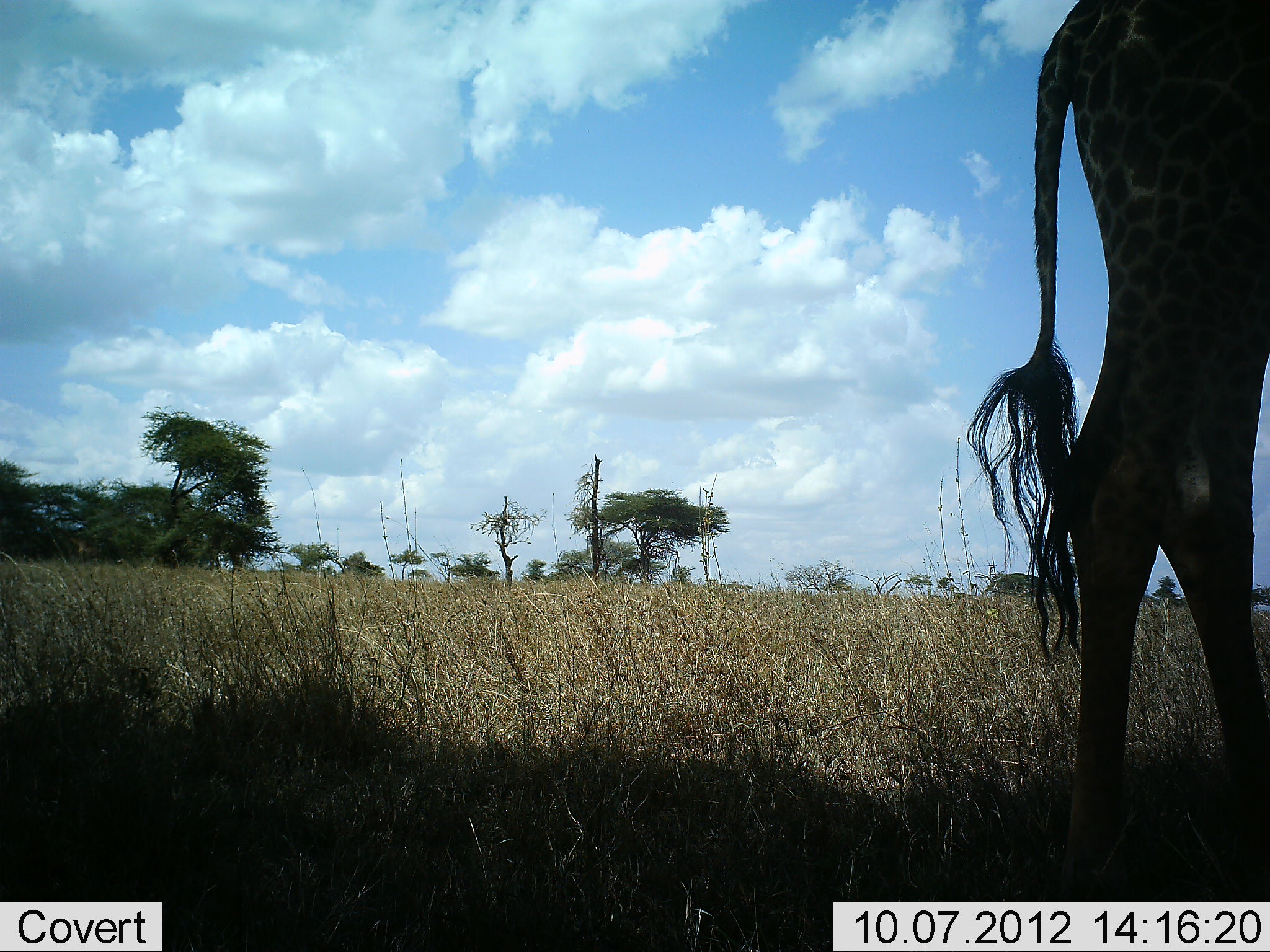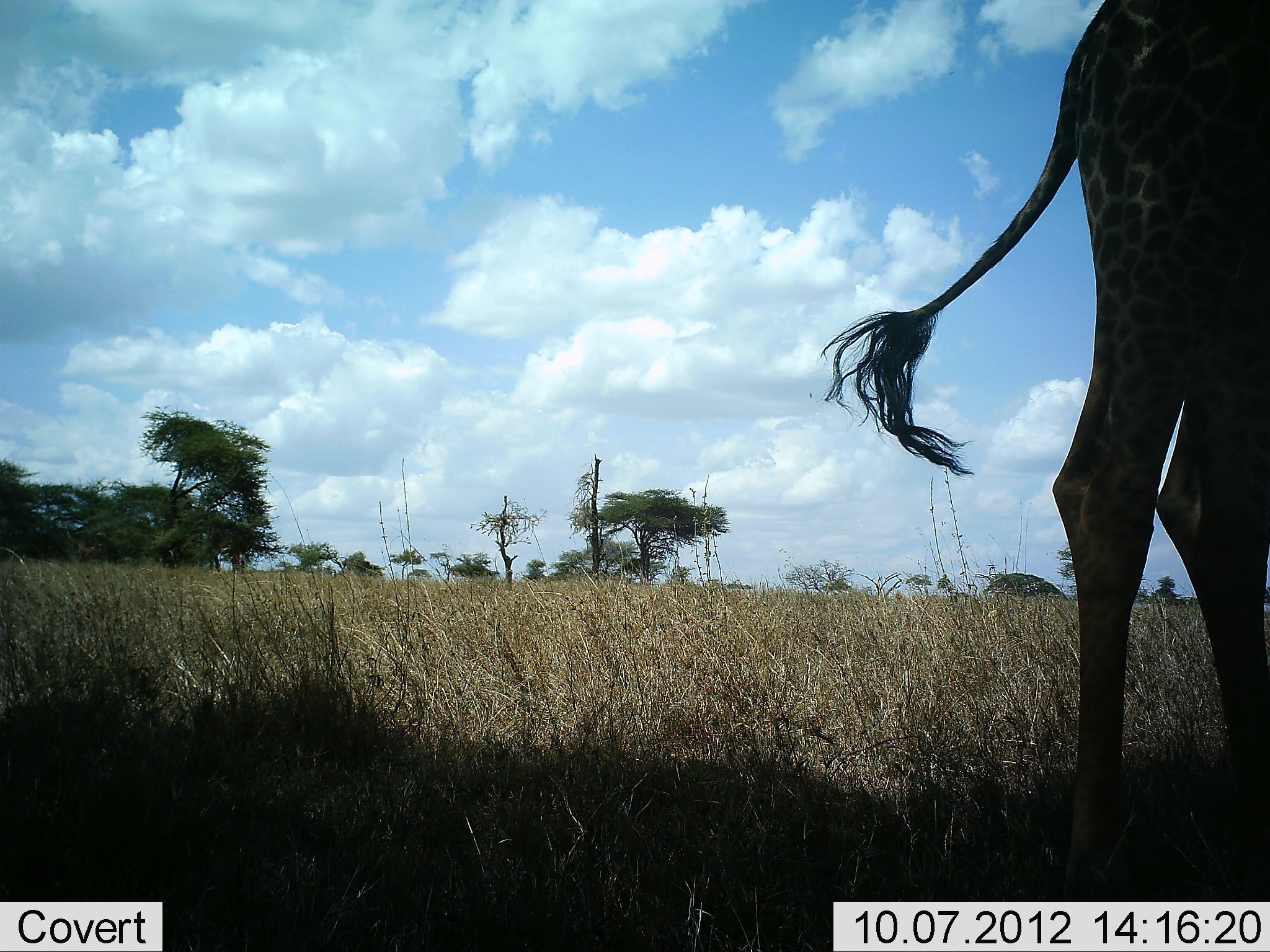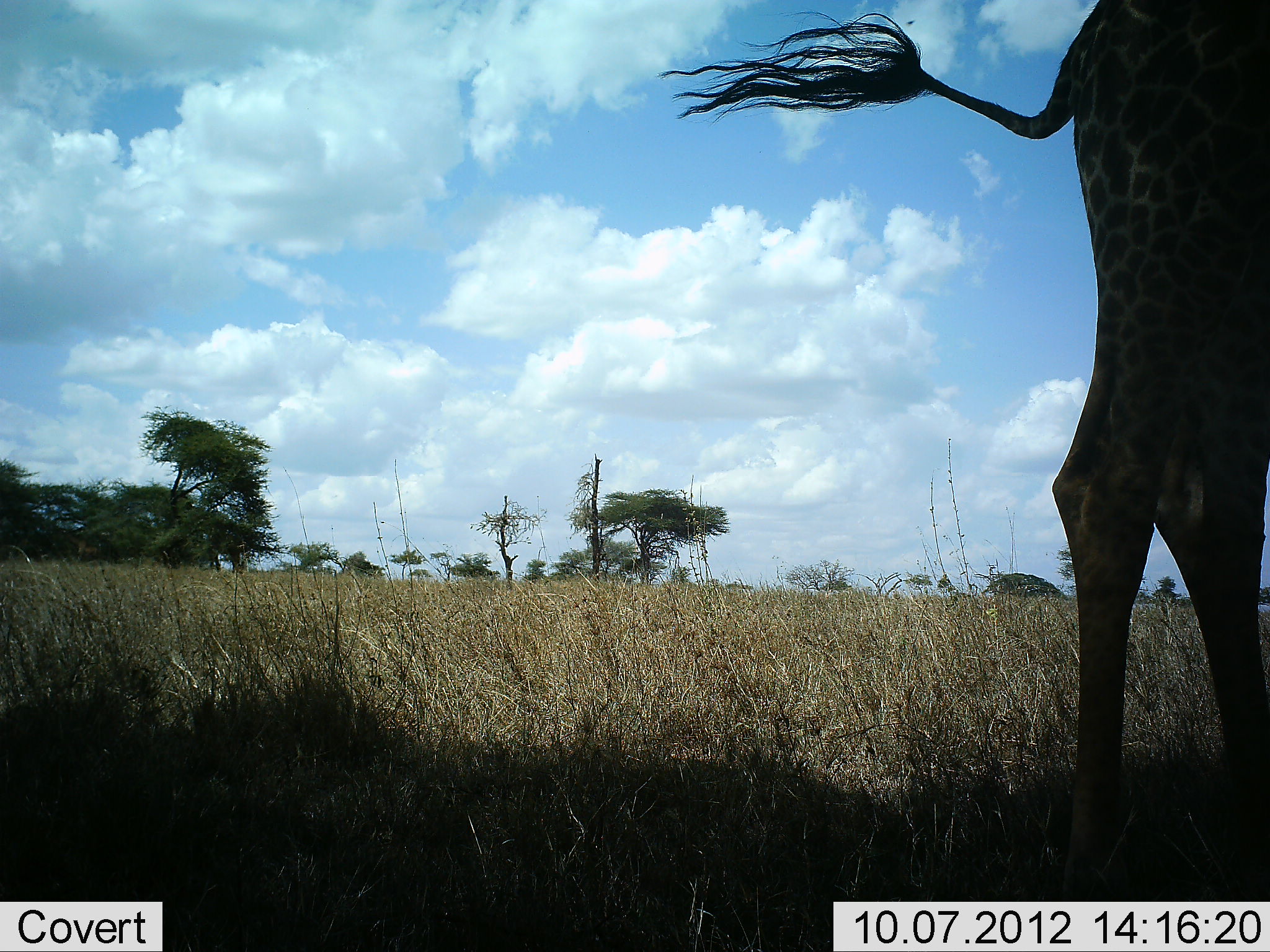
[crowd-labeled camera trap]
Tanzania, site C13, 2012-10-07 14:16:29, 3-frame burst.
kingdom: Animalia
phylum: Chordata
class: Mammalia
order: Artiodactyla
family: Giraffidae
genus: Giraffa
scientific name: Giraffa camelopardalis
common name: giraffe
Giraffe (Giraffa camelopardalis), count 1. Behavior (volunteer vote fractions): standing 100%, resting 0%, moving 0%, interacting 0%. Young present (vote fraction): 0%. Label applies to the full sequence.